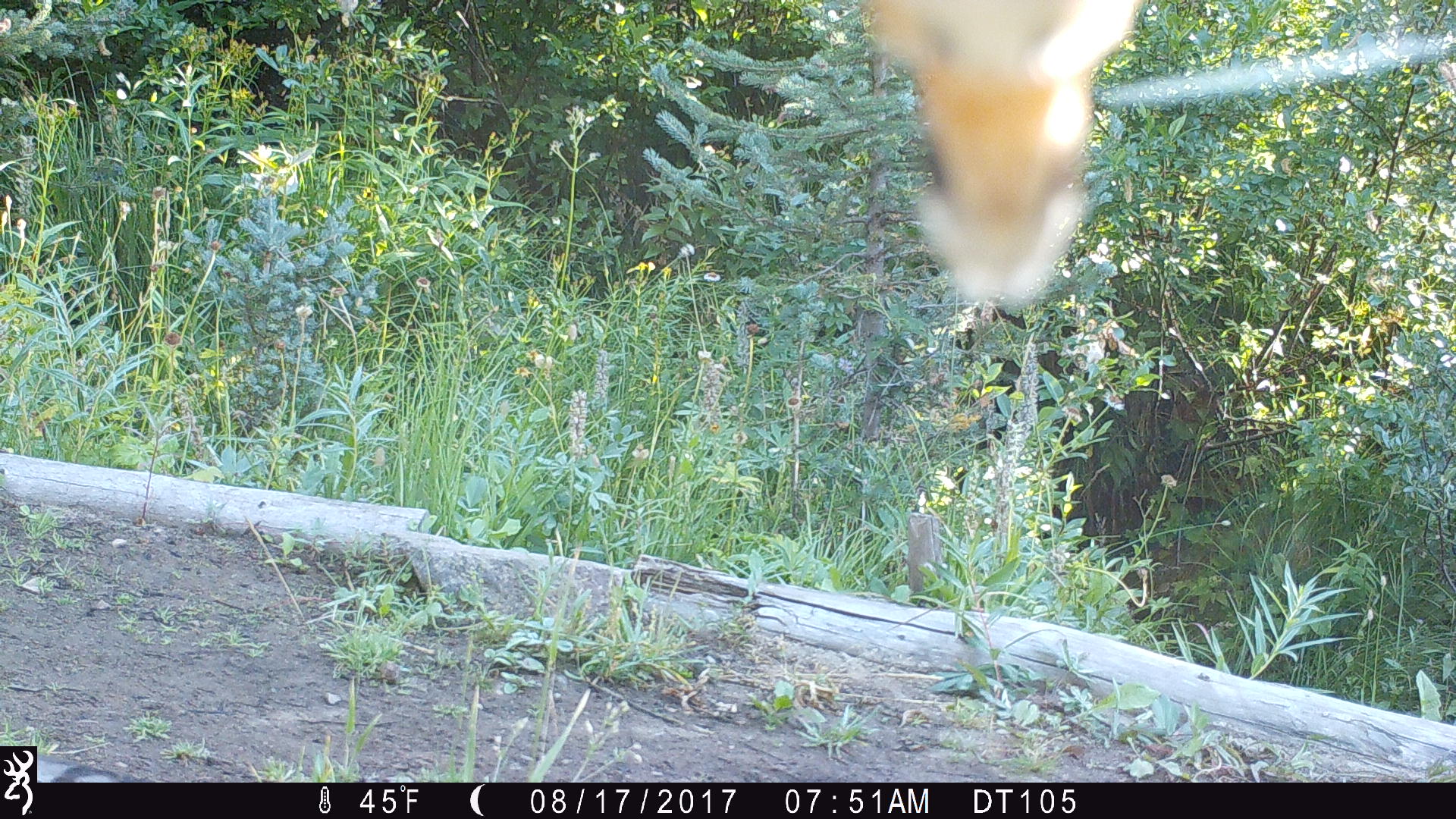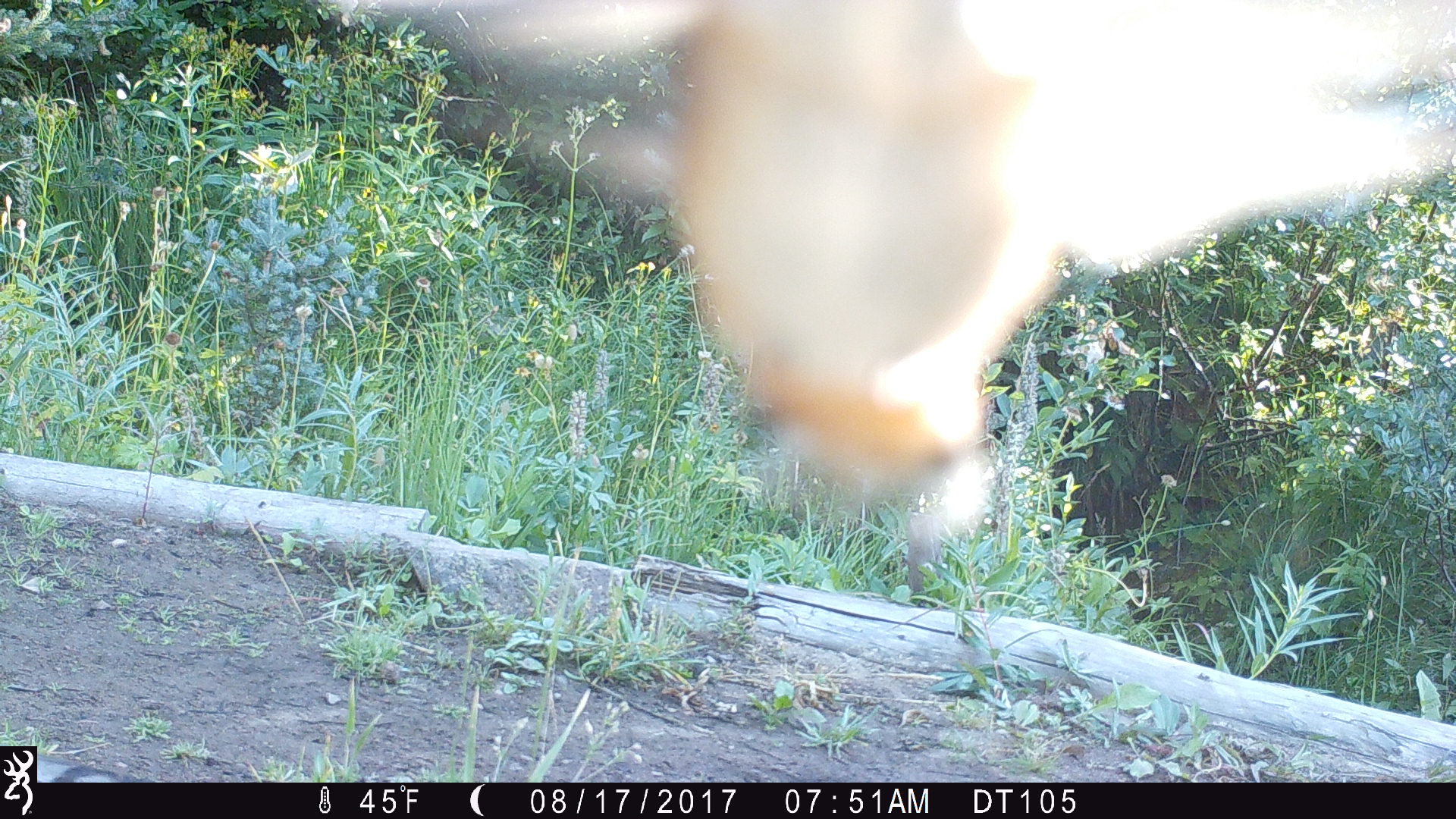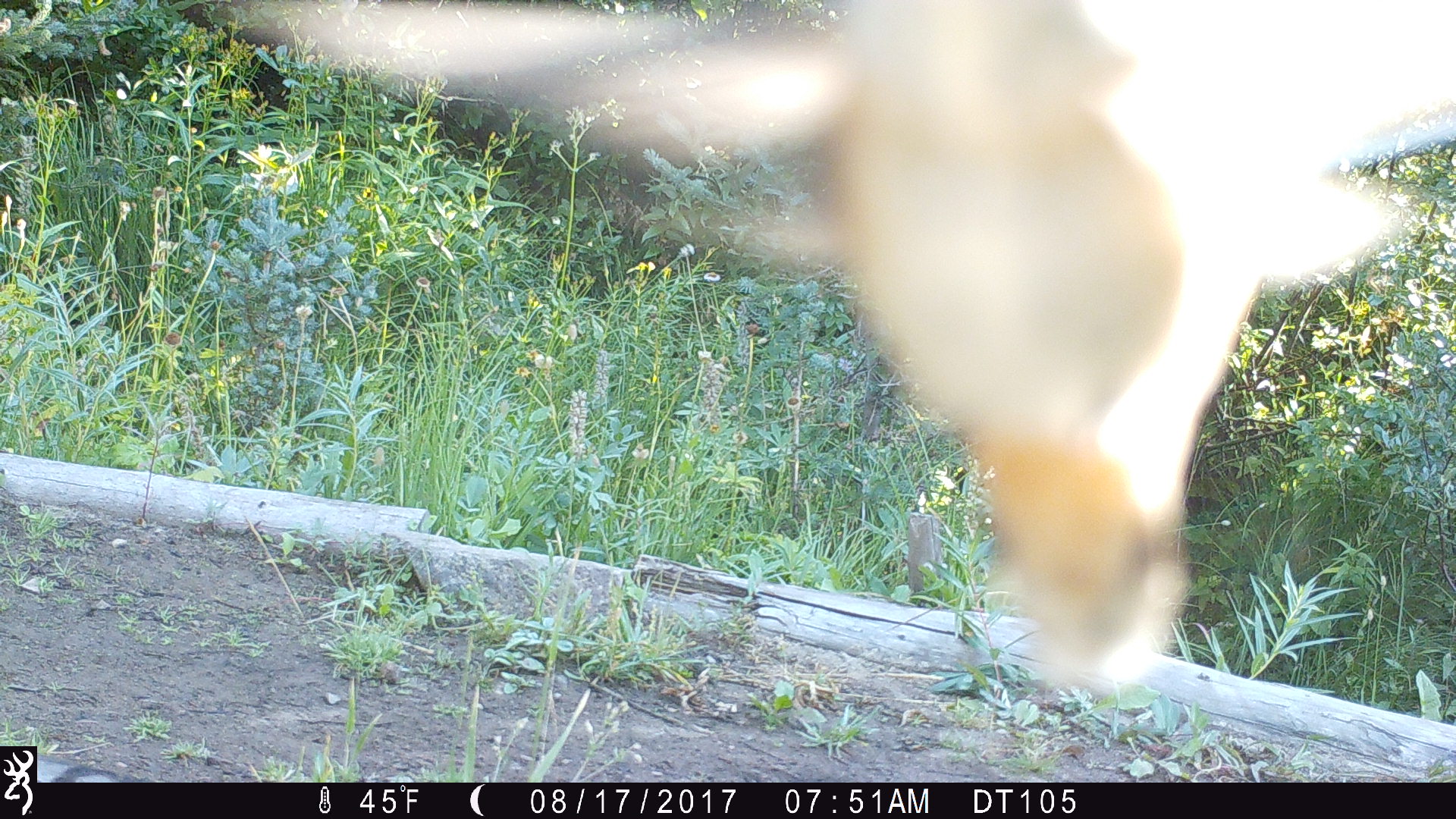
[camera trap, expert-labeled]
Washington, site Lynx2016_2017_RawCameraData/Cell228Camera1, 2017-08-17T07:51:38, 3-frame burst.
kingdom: Animalia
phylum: Chordata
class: Aves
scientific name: Aves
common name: birds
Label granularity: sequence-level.